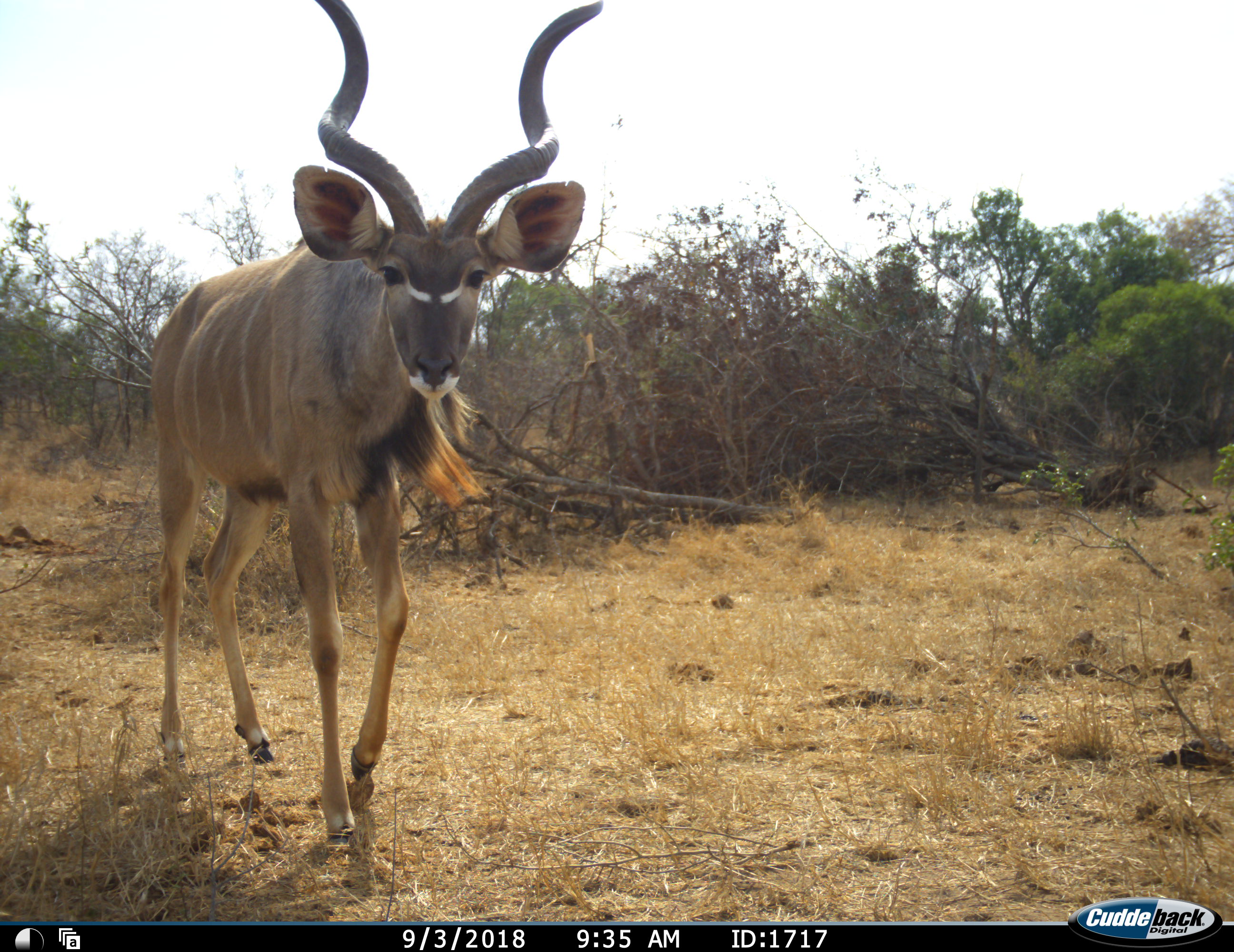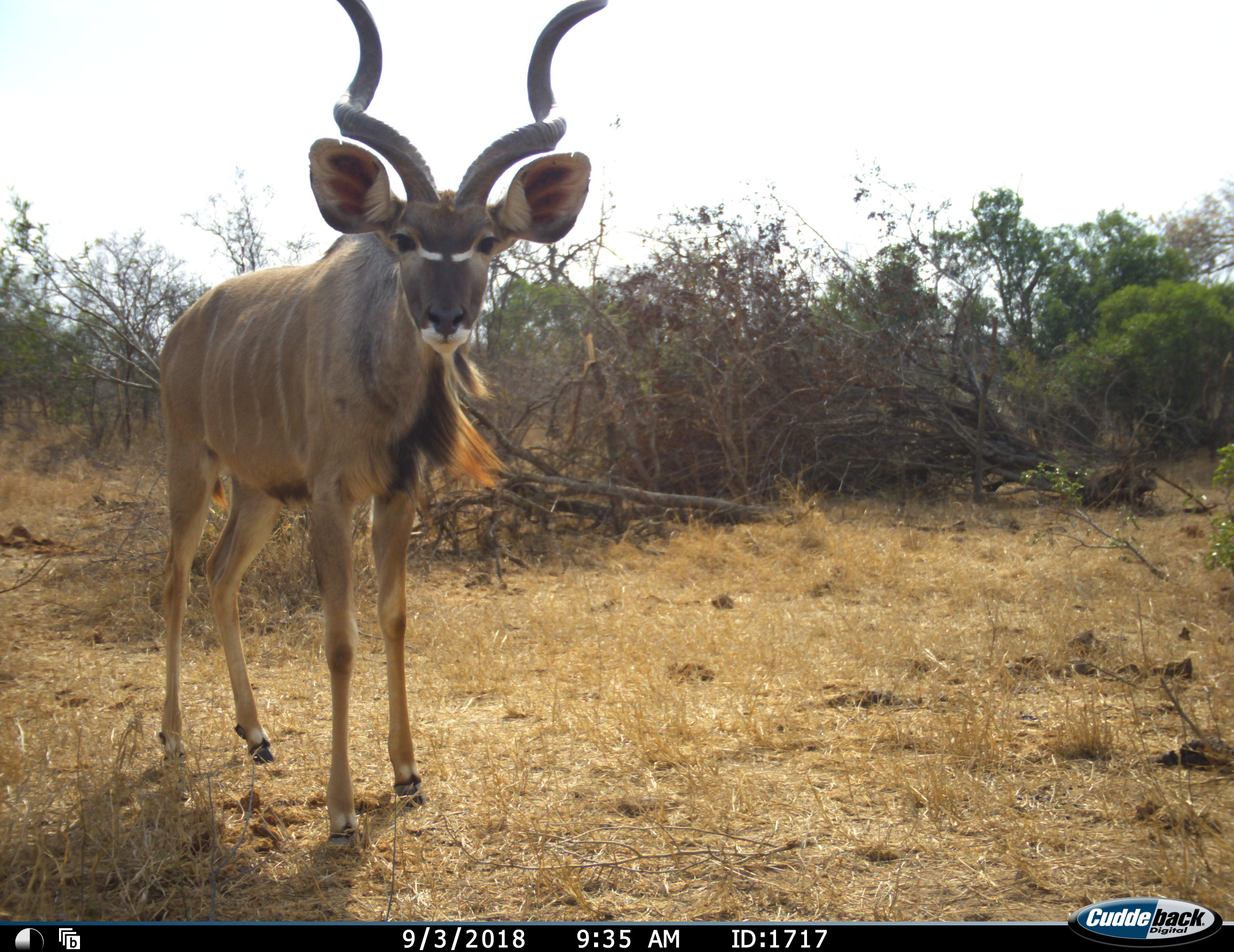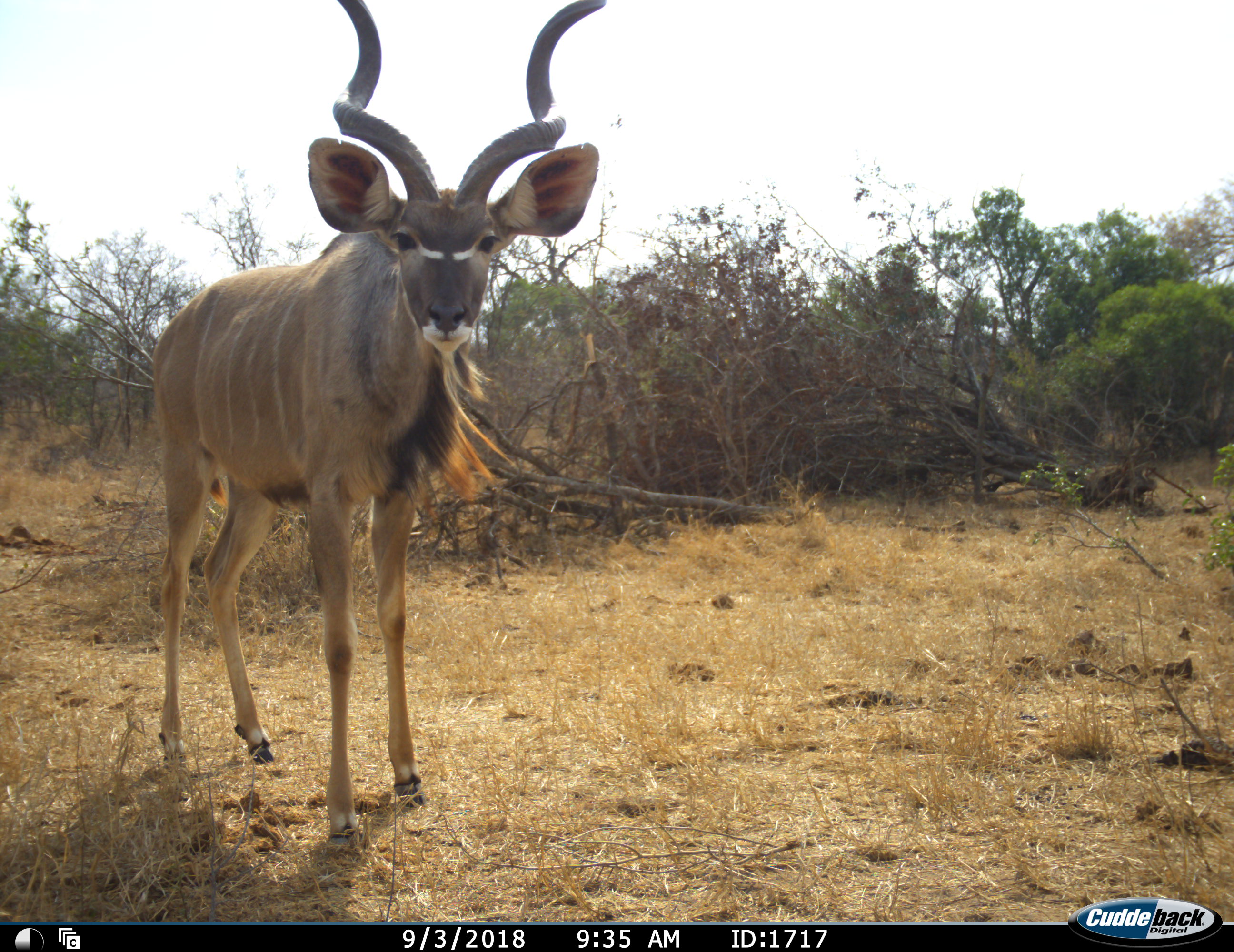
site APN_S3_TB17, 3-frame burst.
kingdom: Animalia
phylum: Chordata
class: Mammalia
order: Artiodactyla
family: Bovidae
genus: Tragelaphus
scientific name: Tragelaphus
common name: kudu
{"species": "kudu (Tragelaphus)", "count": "1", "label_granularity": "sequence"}